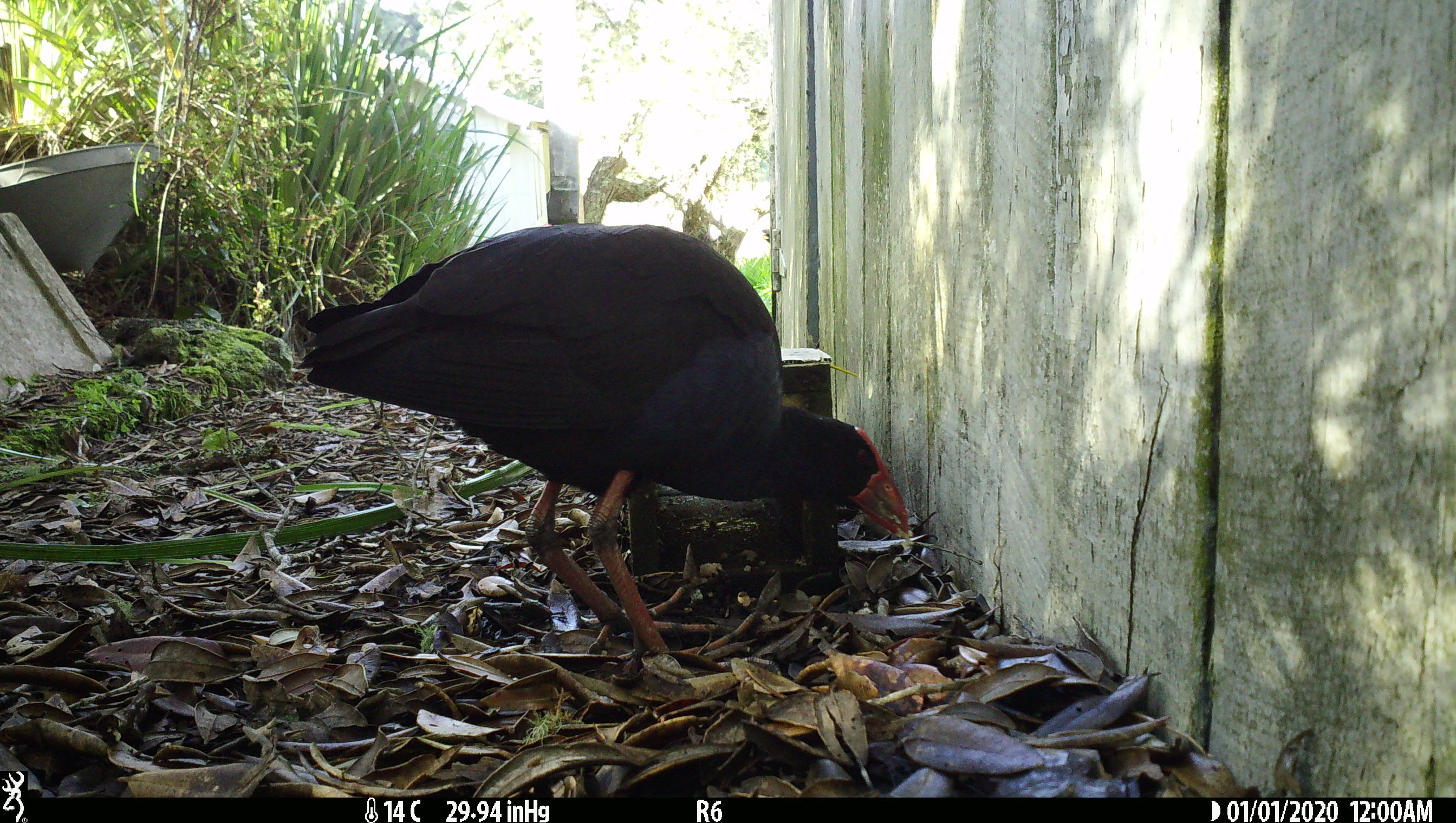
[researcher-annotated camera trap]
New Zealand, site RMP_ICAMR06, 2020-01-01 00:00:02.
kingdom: Animalia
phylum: Chordata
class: Aves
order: Gruiformes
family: Rallidae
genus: Porphyrio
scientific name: Porphyrio melanotus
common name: australasian swamphen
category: pukeko